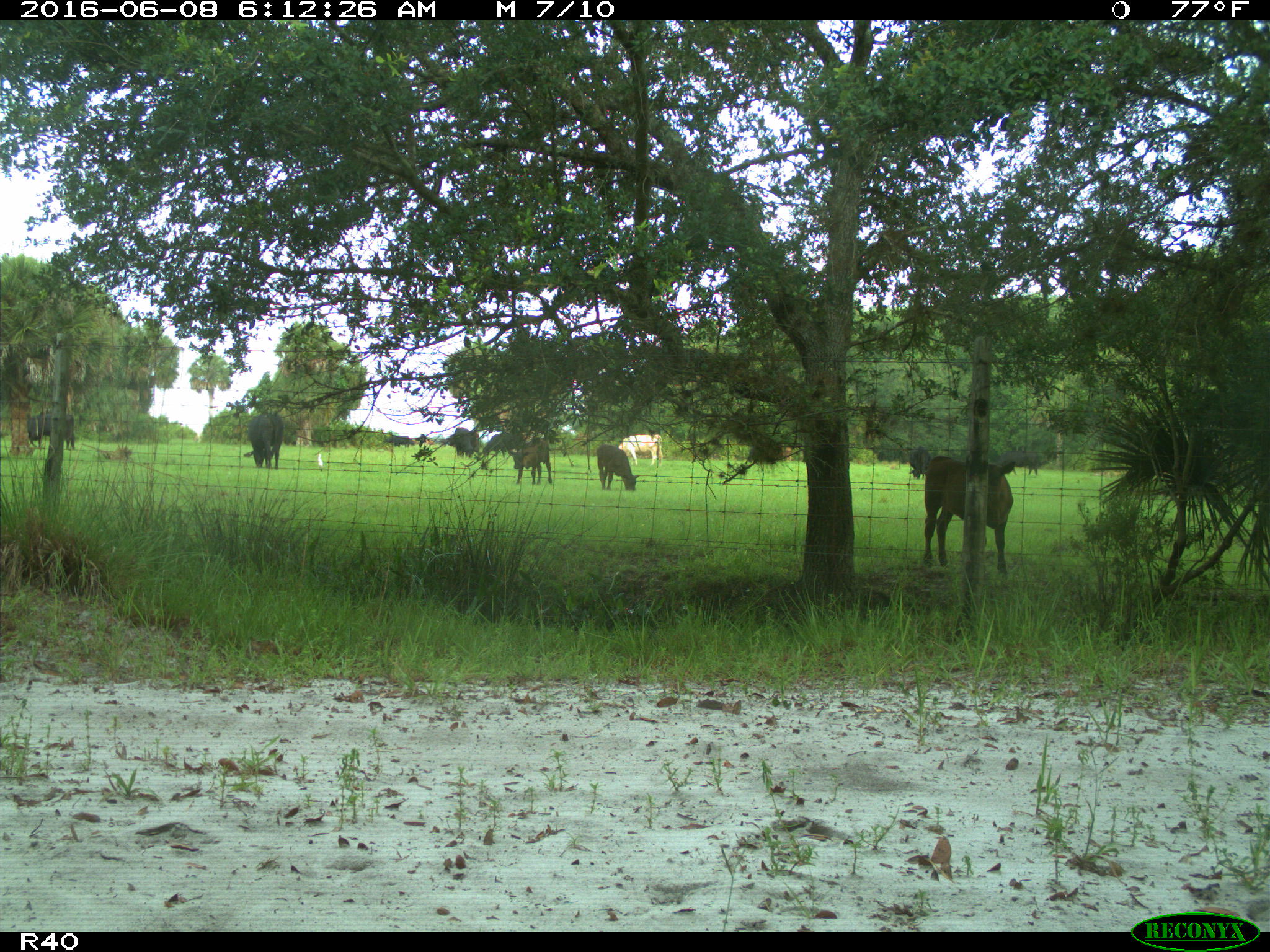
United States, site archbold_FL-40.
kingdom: Animalia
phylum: Chordata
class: Mammalia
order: Artiodactyla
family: Bovidae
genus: Bos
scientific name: Bos taurus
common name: domestic cow